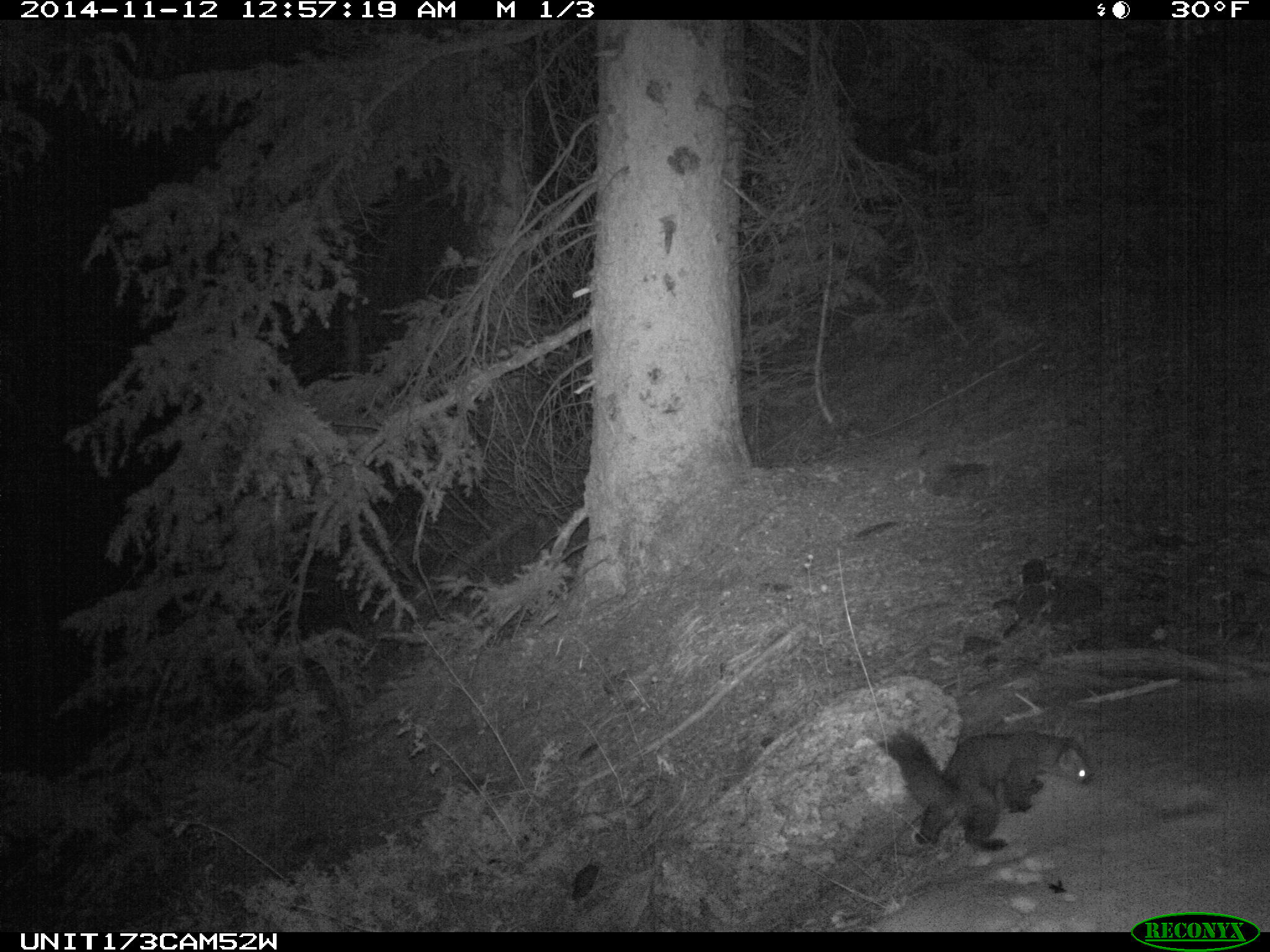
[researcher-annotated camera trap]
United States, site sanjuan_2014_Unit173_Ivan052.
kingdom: Animalia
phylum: Chordata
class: Mammalia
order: Carnivora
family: Mustelidae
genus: Martes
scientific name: Martes americana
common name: american marten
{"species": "Martes americana (american marten)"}